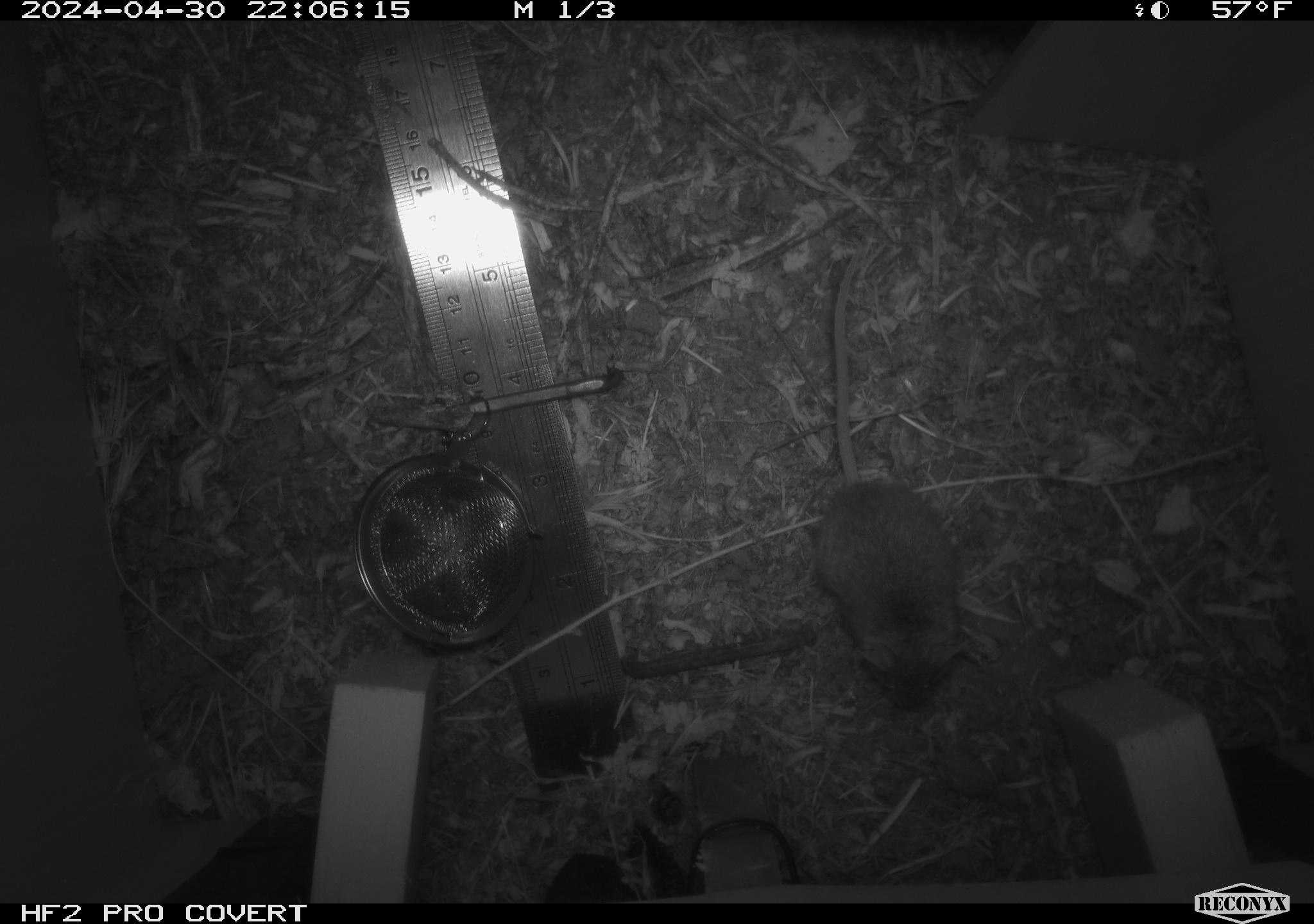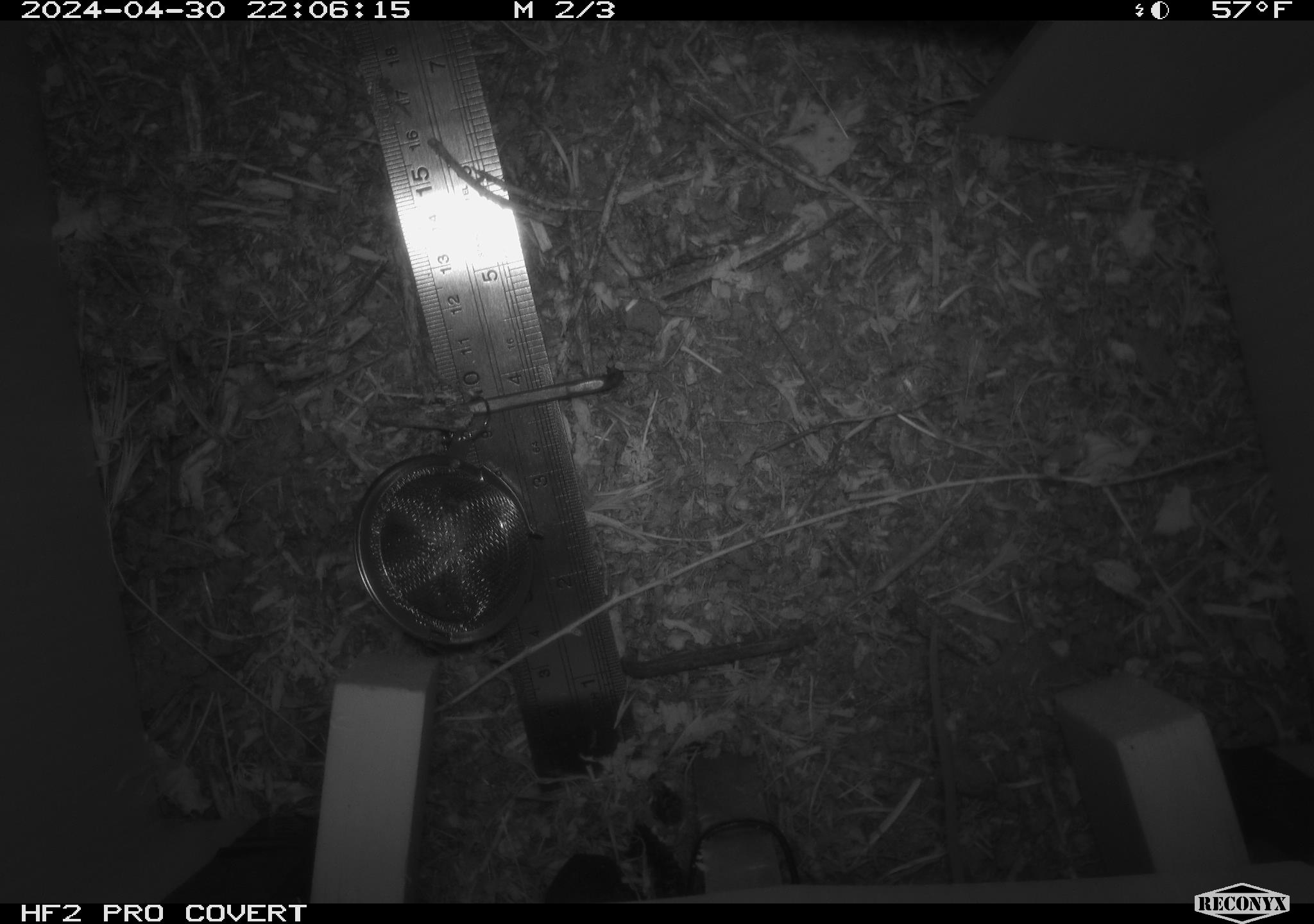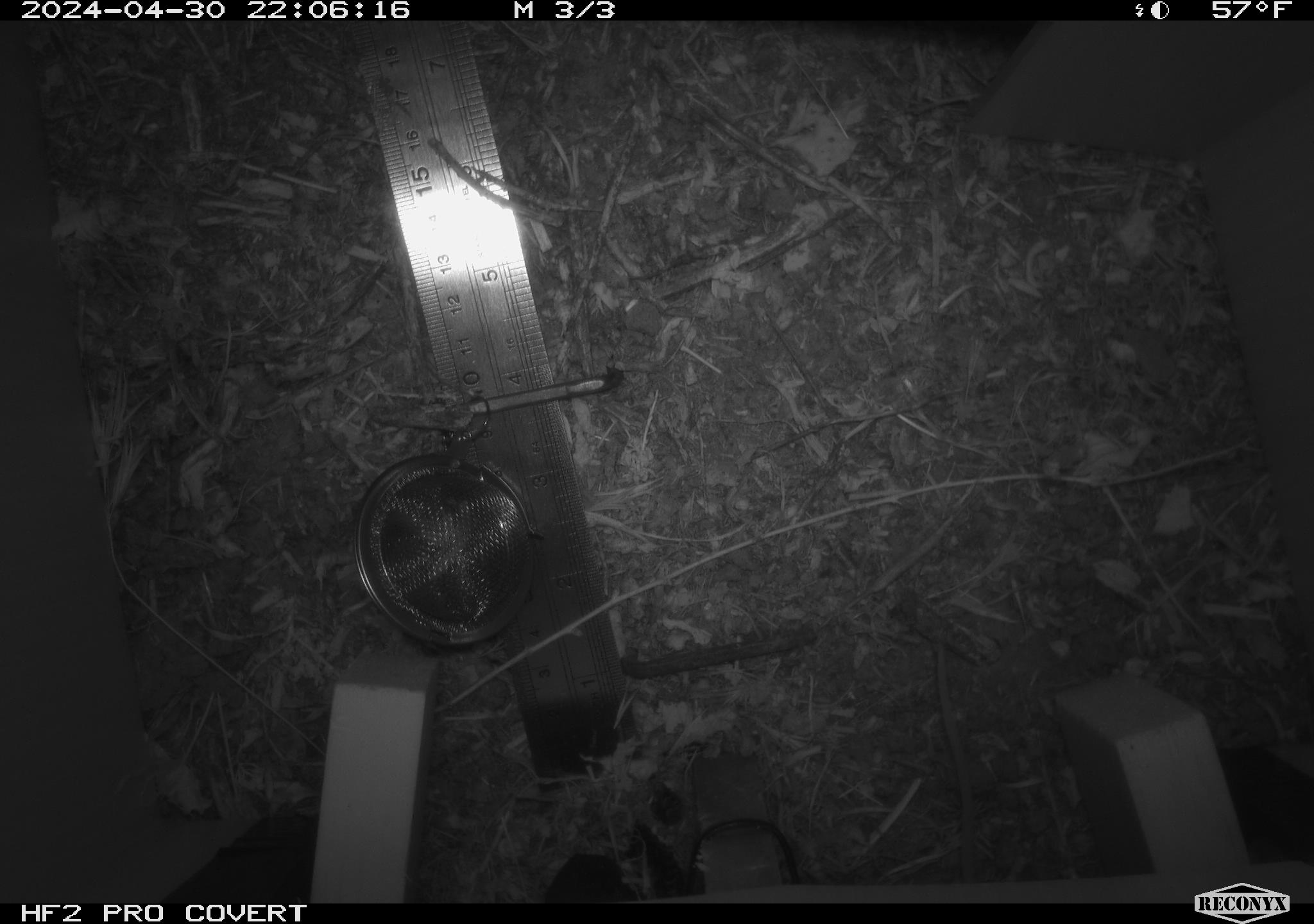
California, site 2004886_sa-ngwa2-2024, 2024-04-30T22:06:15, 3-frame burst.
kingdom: Animalia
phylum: Chordata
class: Mammalia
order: Rodentia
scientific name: Rodentia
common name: mouse species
Mouse species (Rodentia).